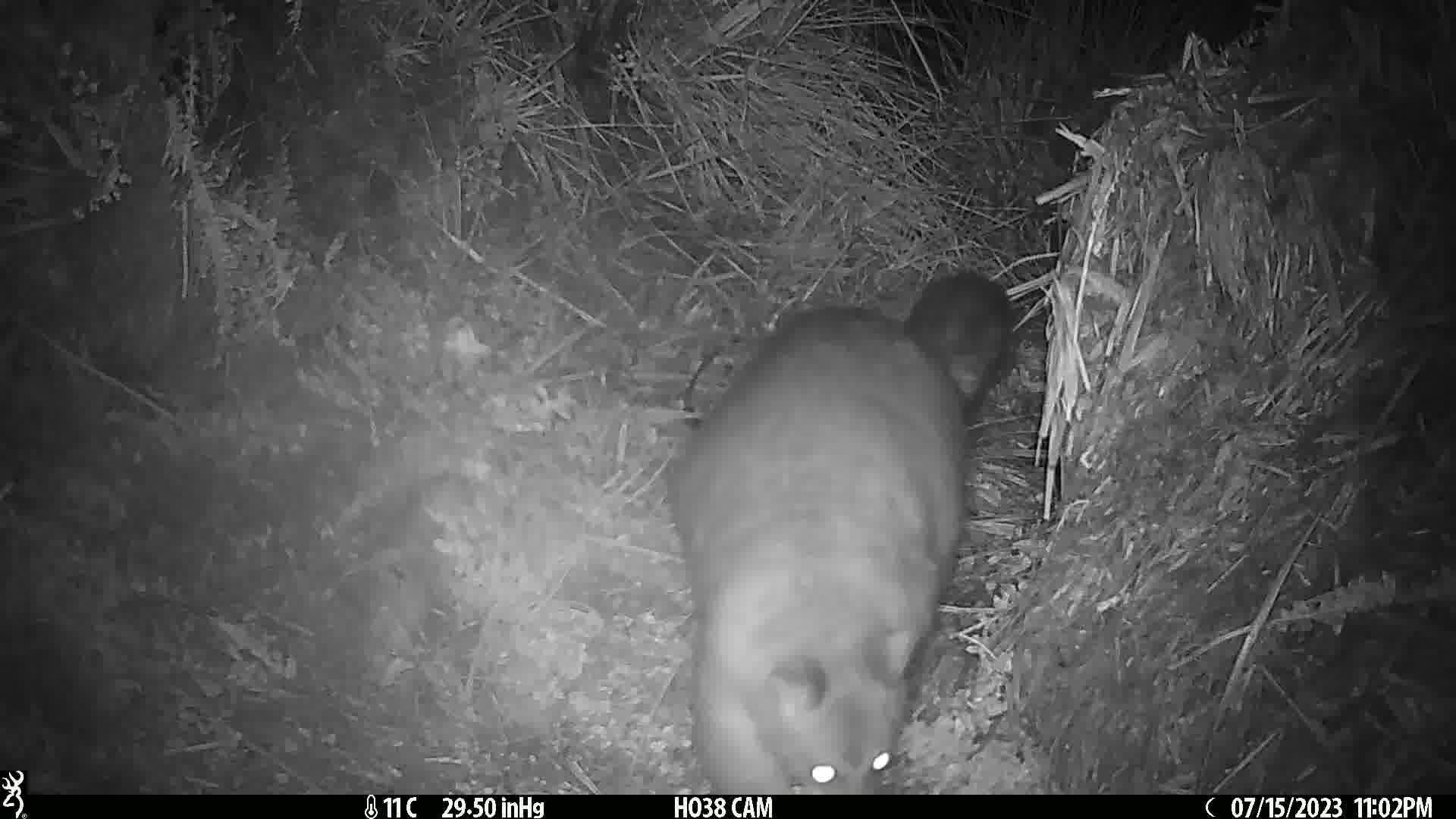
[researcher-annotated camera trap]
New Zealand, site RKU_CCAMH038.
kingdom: Animalia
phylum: Chordata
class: Mammalia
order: Diprotodontia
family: Phalangeridae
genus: Trichosurus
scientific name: Trichosurus vulpecula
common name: common brushtail possum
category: possum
Possum (common brushtail possum) (Trichosurus vulpecula).